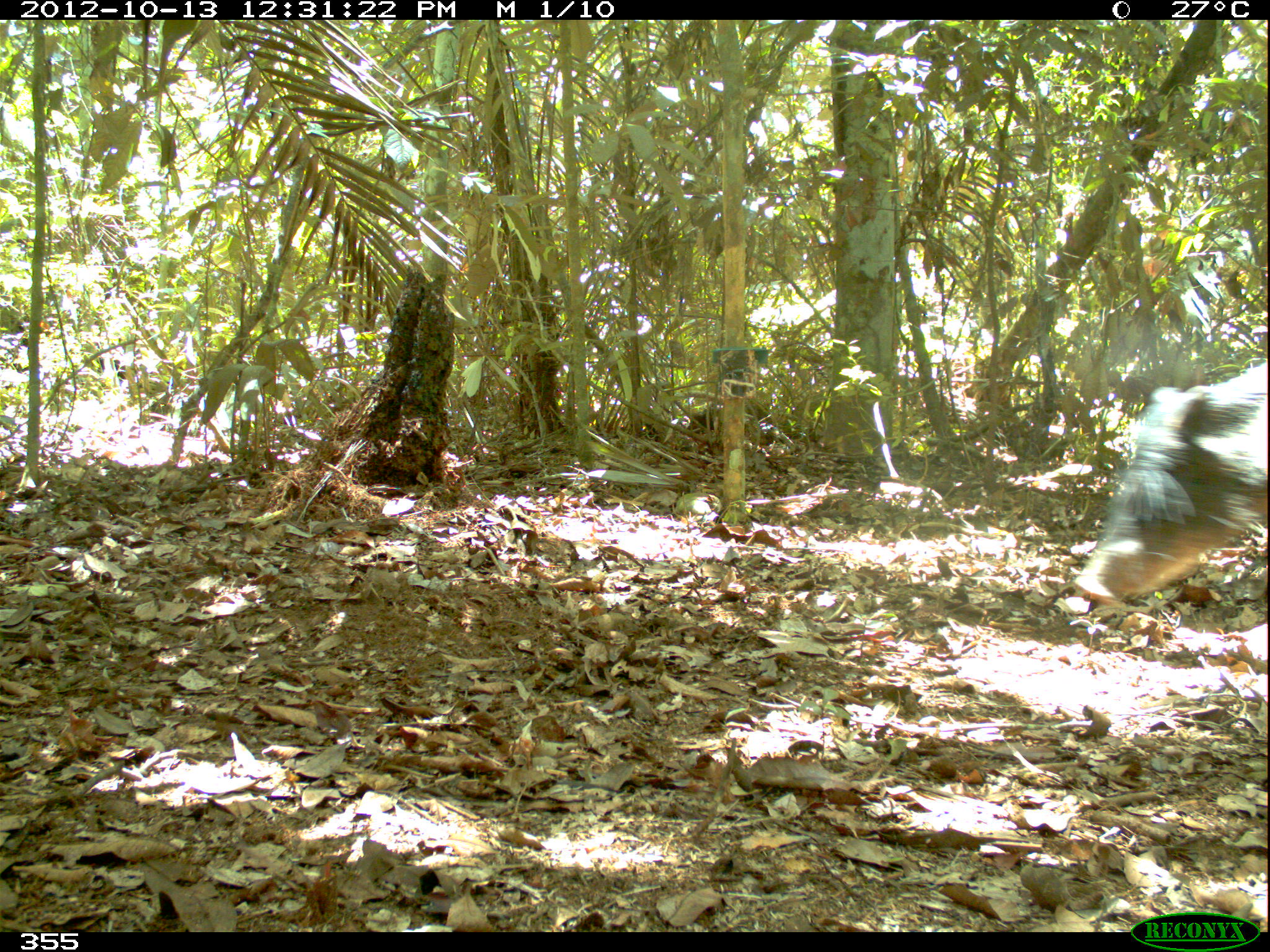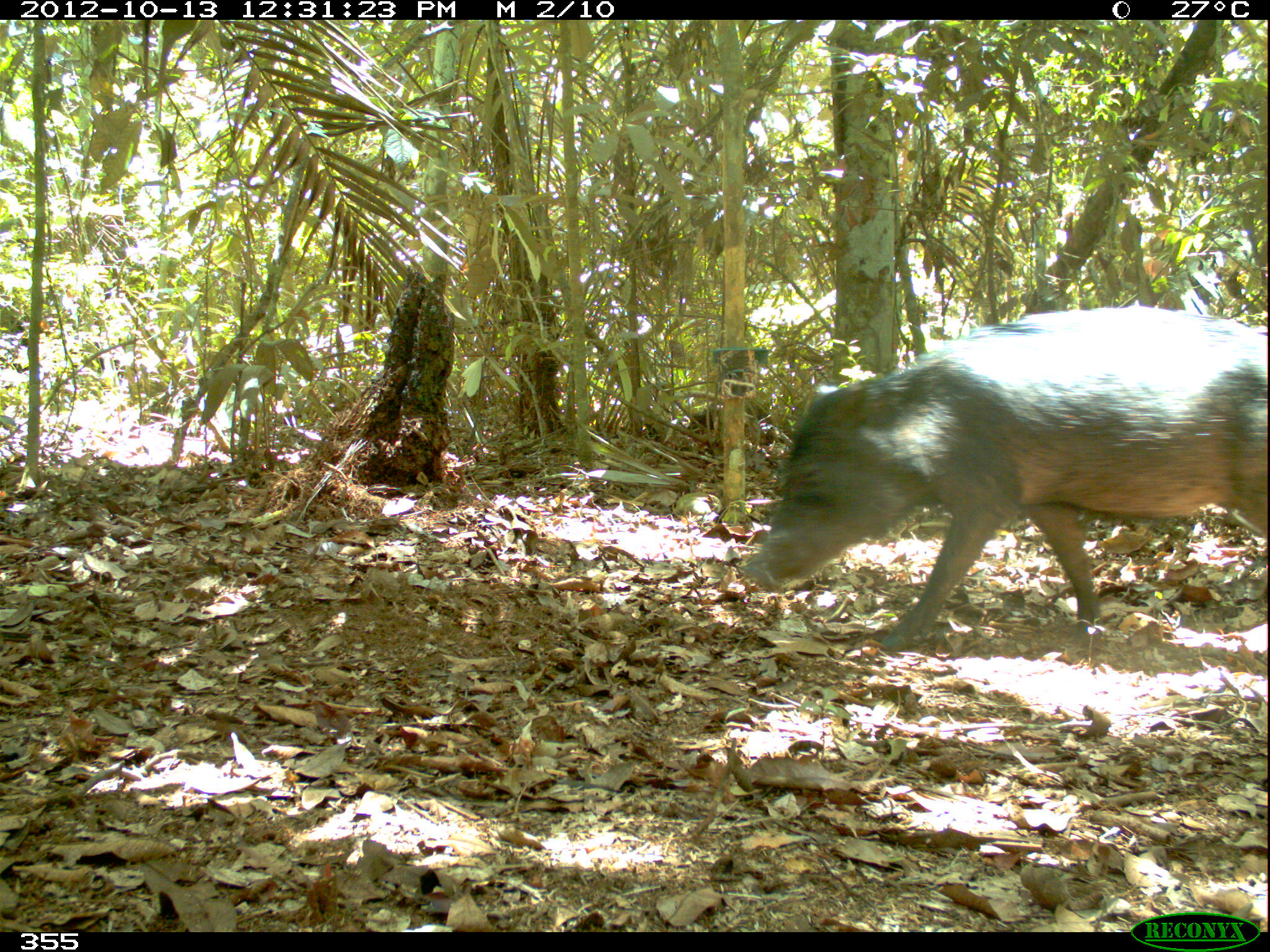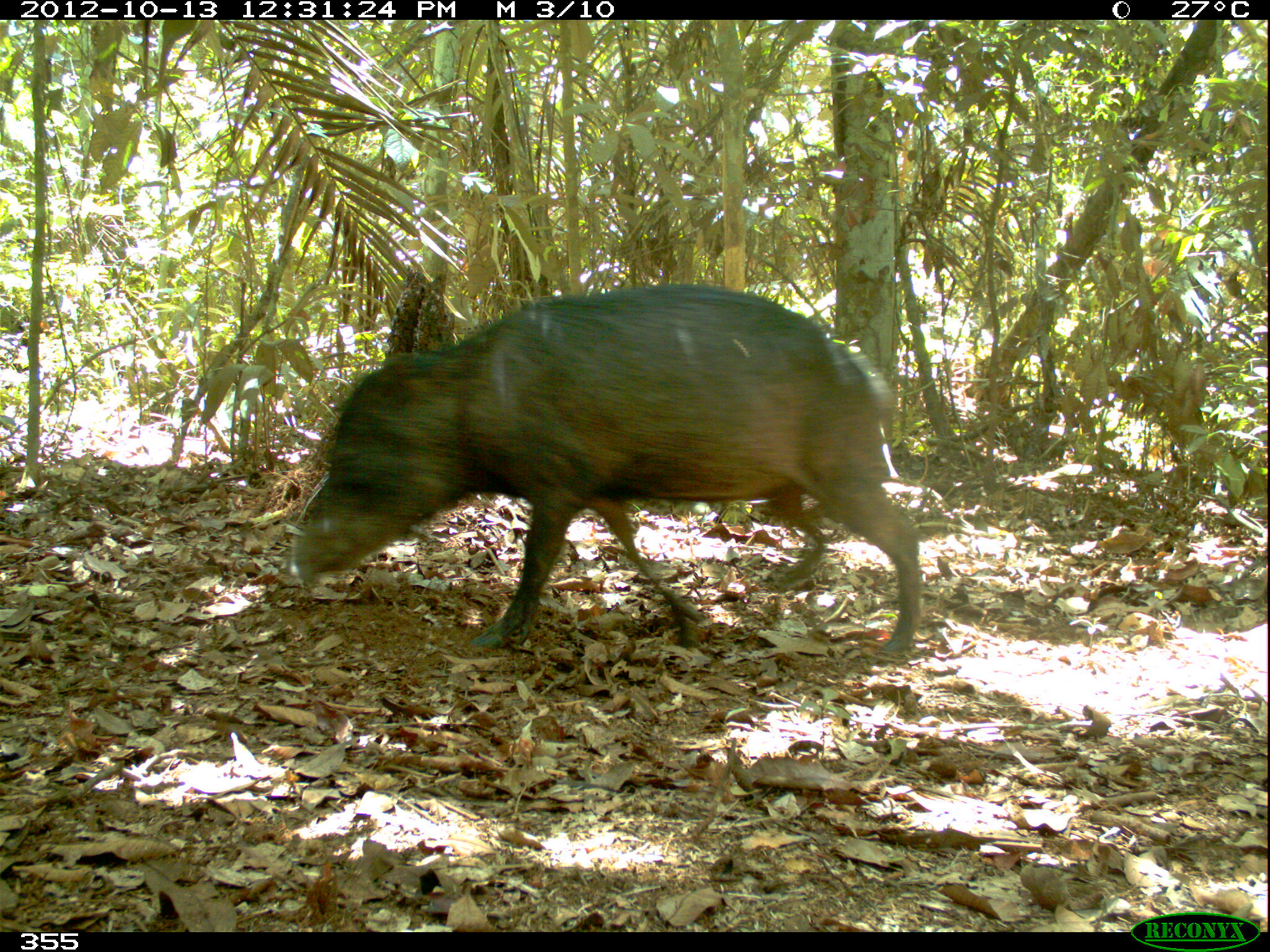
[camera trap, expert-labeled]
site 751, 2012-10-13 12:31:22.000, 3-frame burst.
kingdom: Animalia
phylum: Chordata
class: Mammalia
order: Artiodactyla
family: Tayassuidae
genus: Tayassu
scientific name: Tayassu pecari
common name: white-lipped peccary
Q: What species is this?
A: Tayassu pecari (white-lipped peccary).